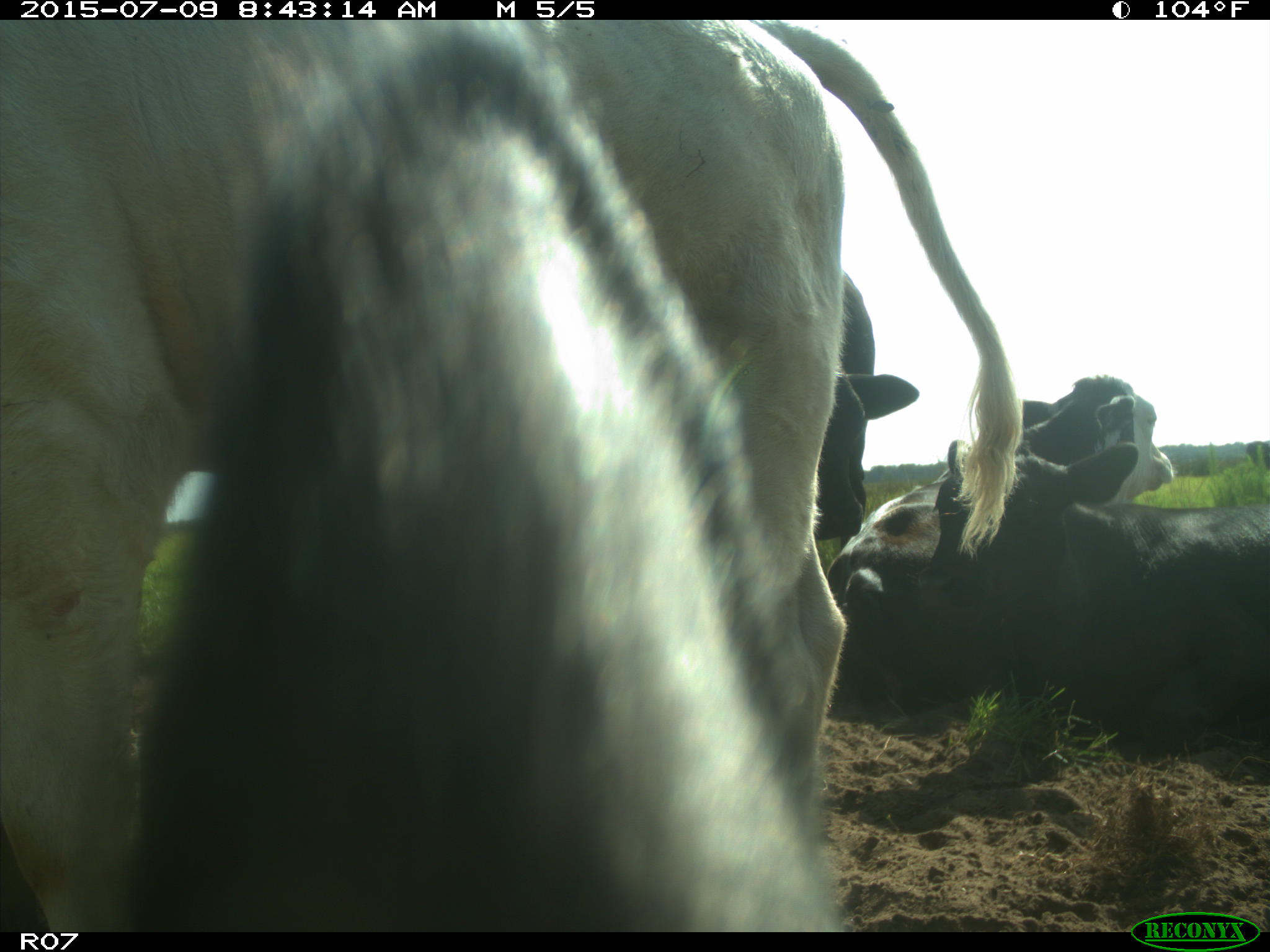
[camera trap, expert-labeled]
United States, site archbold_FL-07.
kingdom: Animalia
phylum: Chordata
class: Mammalia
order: Artiodactyla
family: Bovidae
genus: Bos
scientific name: Bos taurus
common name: domestic cow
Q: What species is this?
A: Bos taurus (domestic cow).